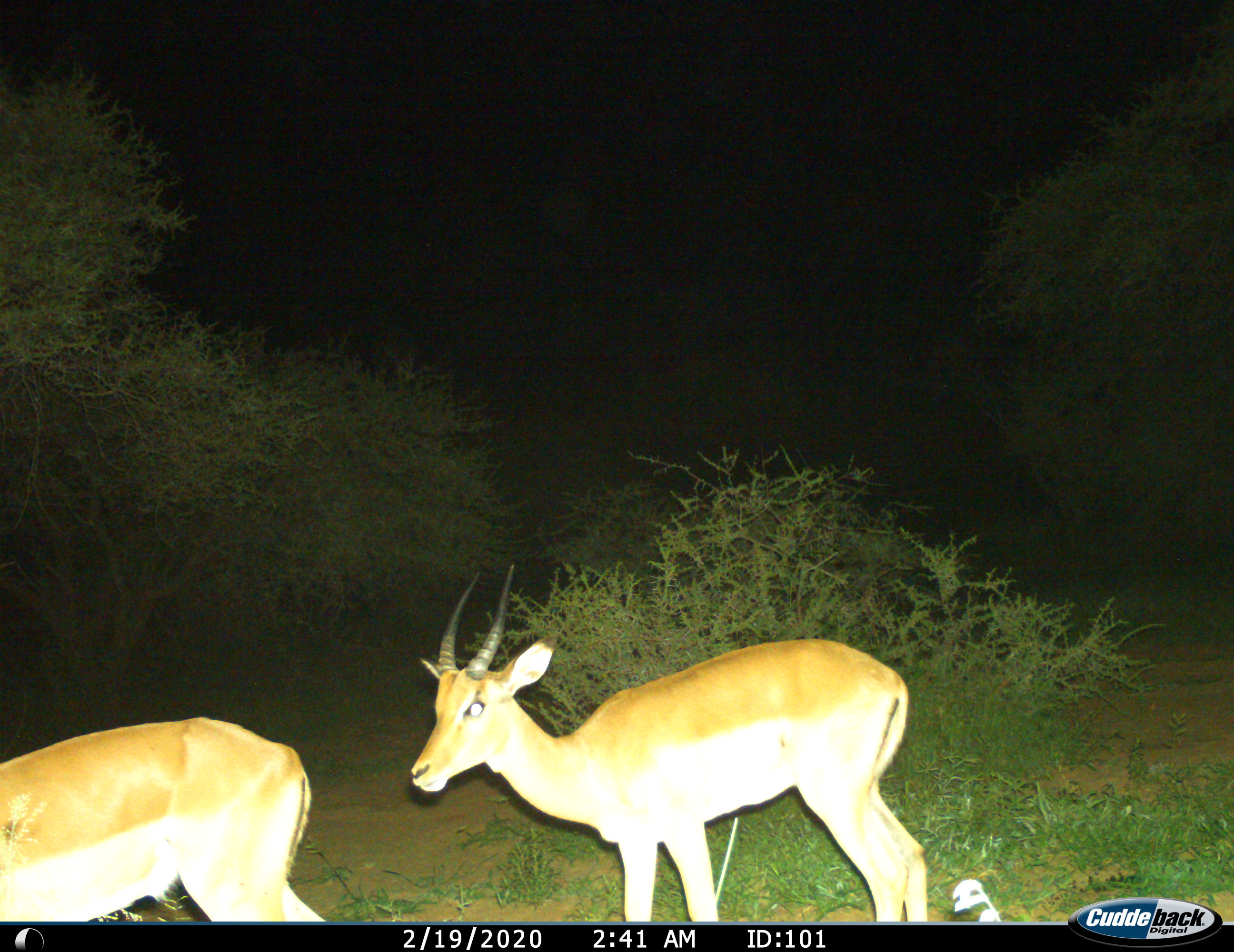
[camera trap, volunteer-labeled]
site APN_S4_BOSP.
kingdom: Animalia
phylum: Chordata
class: Mammalia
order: Artiodactyla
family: Bovidae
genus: Aepyceros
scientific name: Aepyceros melampus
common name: impala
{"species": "impala (Aepyceros melampus)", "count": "2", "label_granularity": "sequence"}